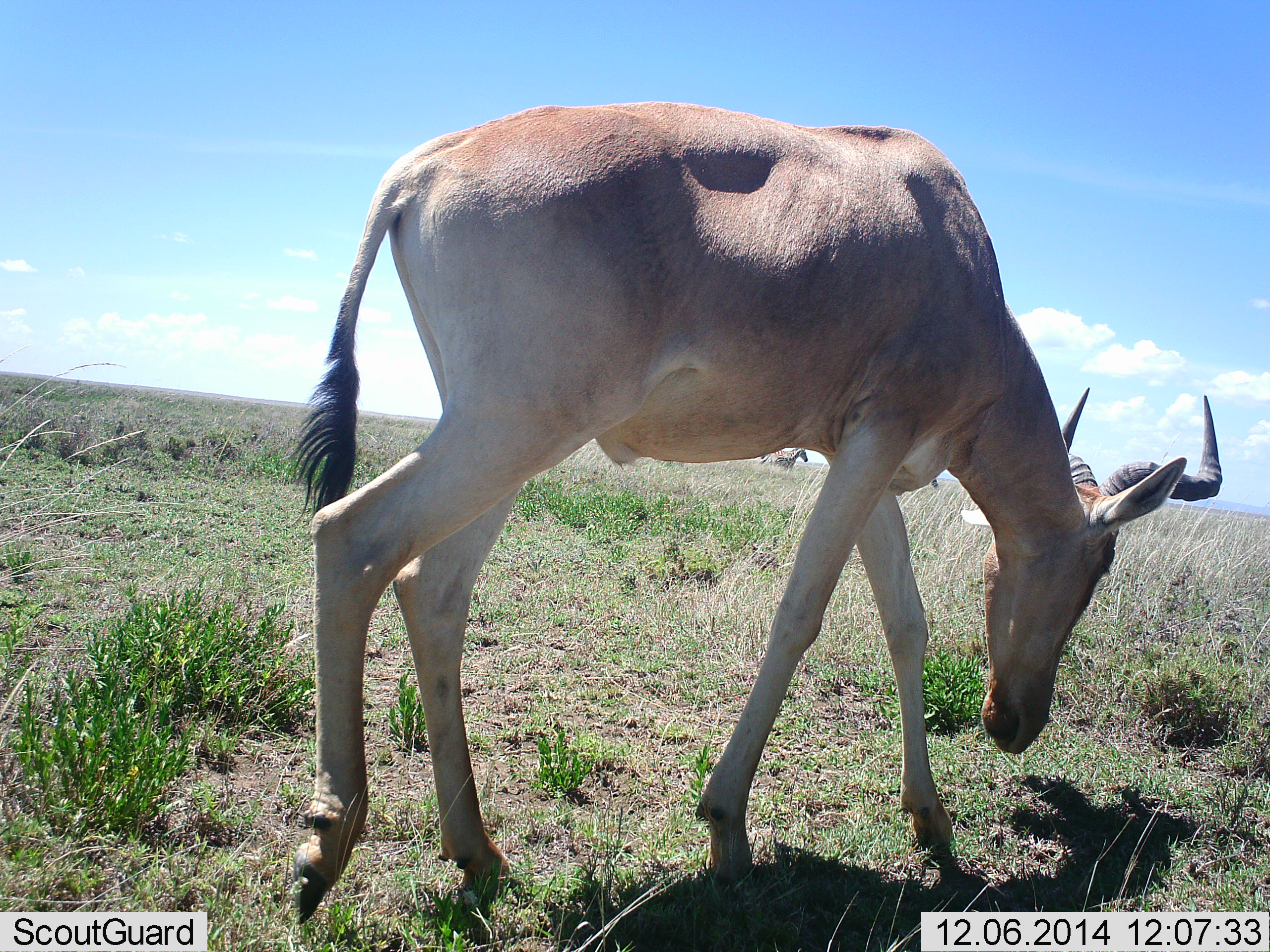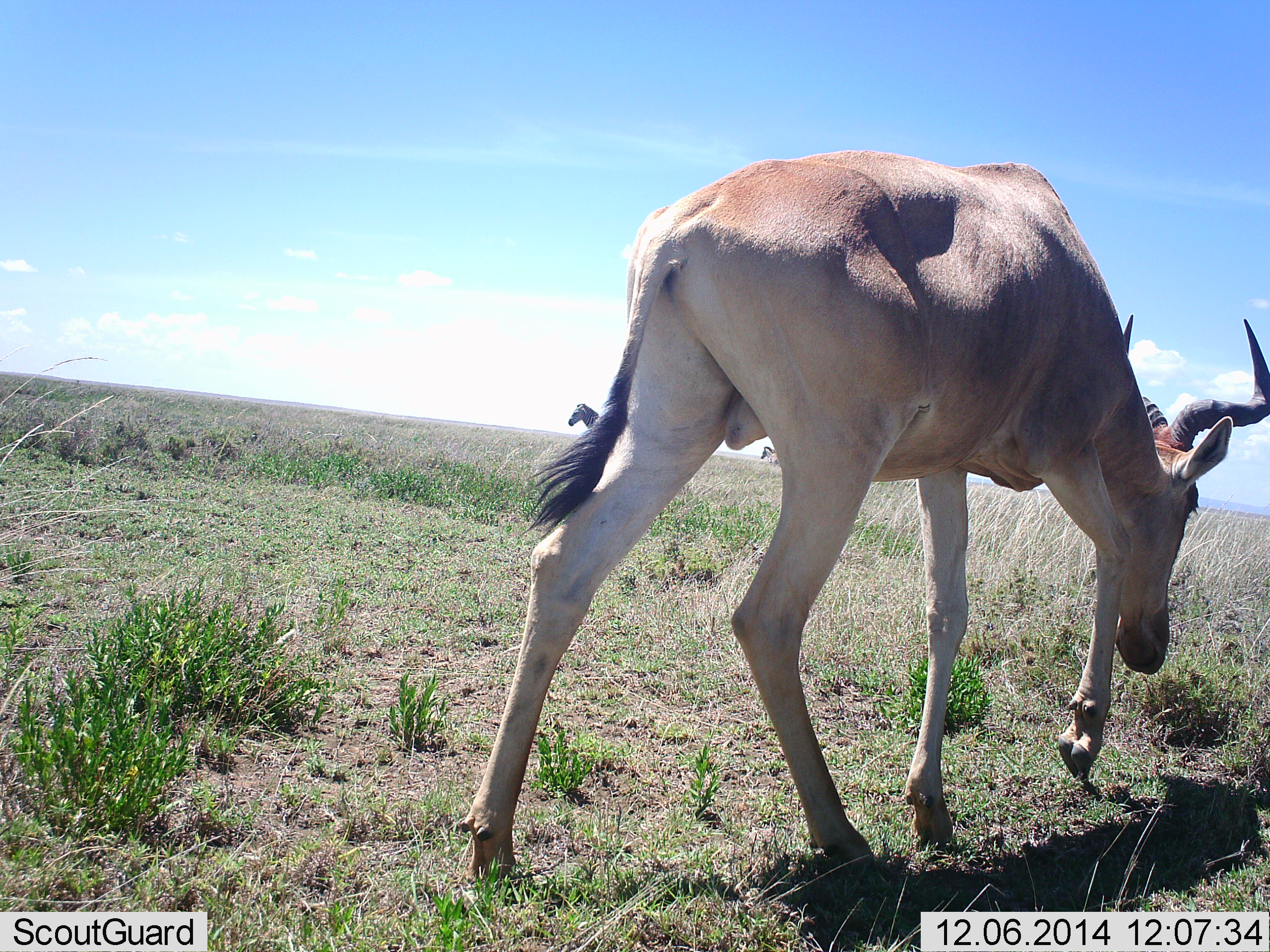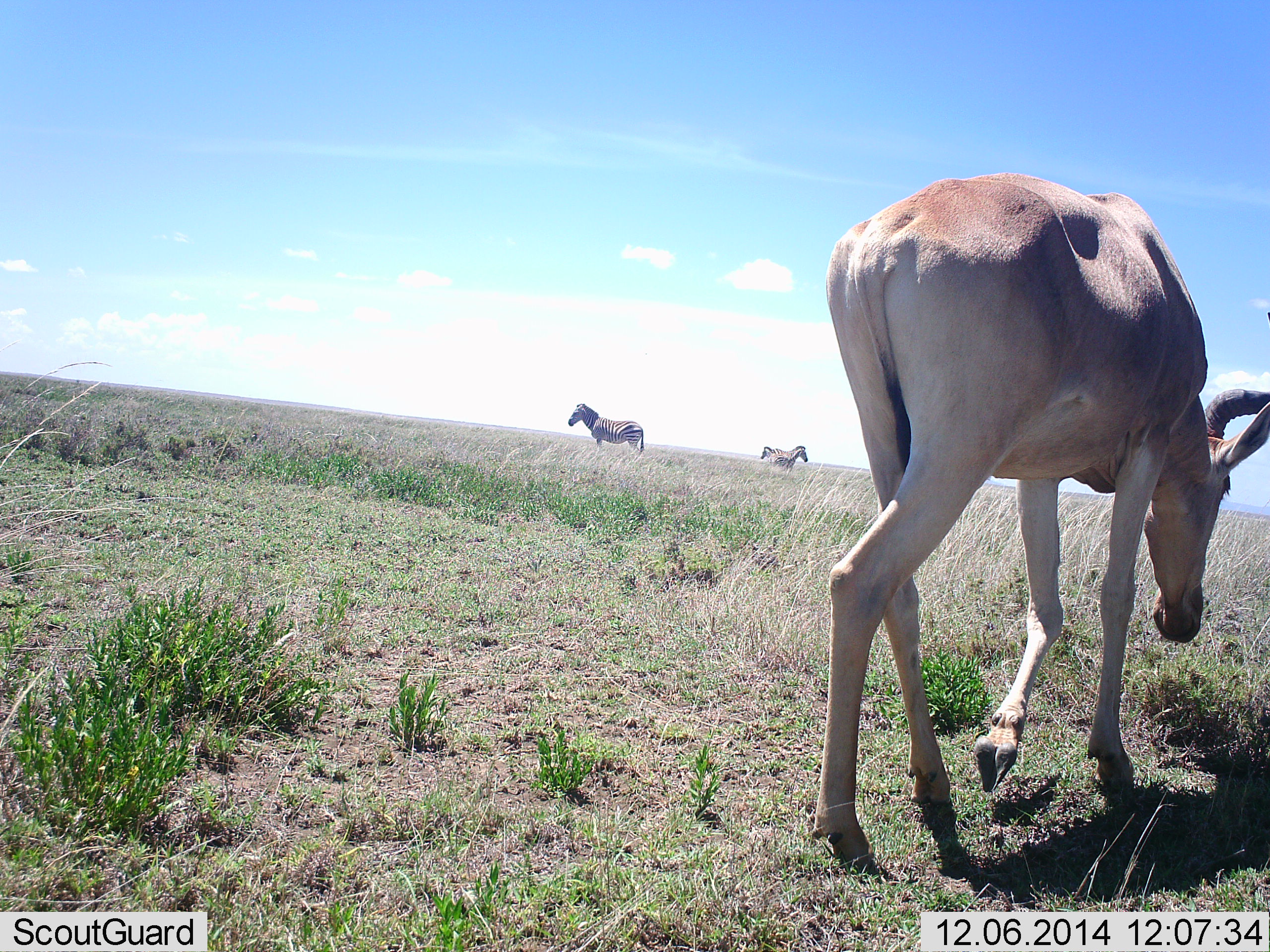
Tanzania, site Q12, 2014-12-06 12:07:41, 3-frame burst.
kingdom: Animalia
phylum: Chordata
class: Mammalia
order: Artiodactyla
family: Bovidae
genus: Alcelaphus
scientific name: Alcelaphus buselaphus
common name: hartebeest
Hartebeest (Alcelaphus buselaphus), count 1. Behavior (volunteer vote fractions): standing 18%, resting 0%, moving 88%, interacting 0%. Young present (vote fraction): 0%. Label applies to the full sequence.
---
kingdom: Animalia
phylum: Chordata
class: Mammalia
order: Perissodactyla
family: Equidae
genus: Equus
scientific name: Equus quagga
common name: plains zebra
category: zebra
Zebra (plains zebra) (Equus quagga), count 2. Behavior (volunteer vote fractions): standing 91%, resting 0%, moving 9%, interacting 0%. Young present (vote fraction): 0%. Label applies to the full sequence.